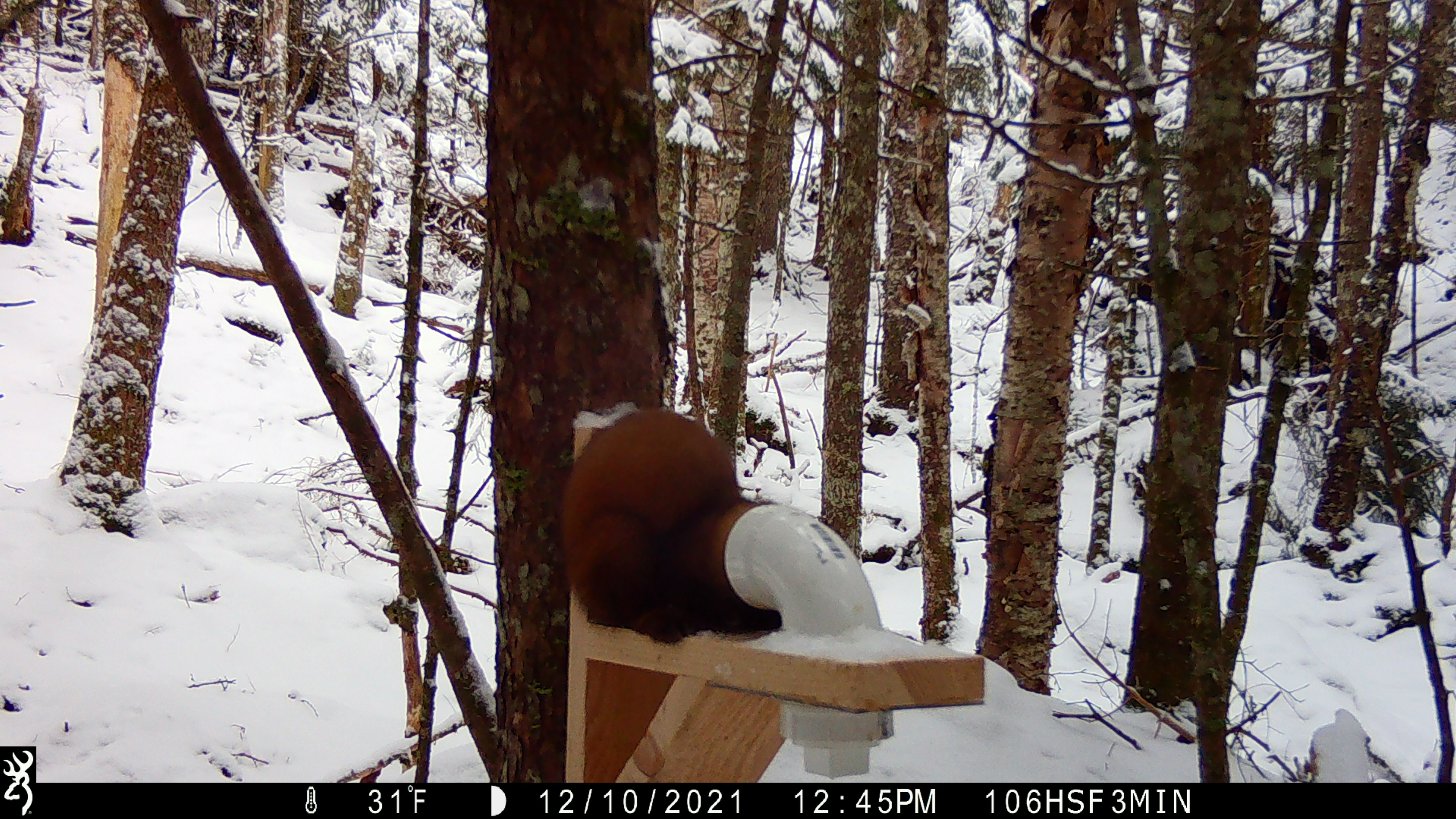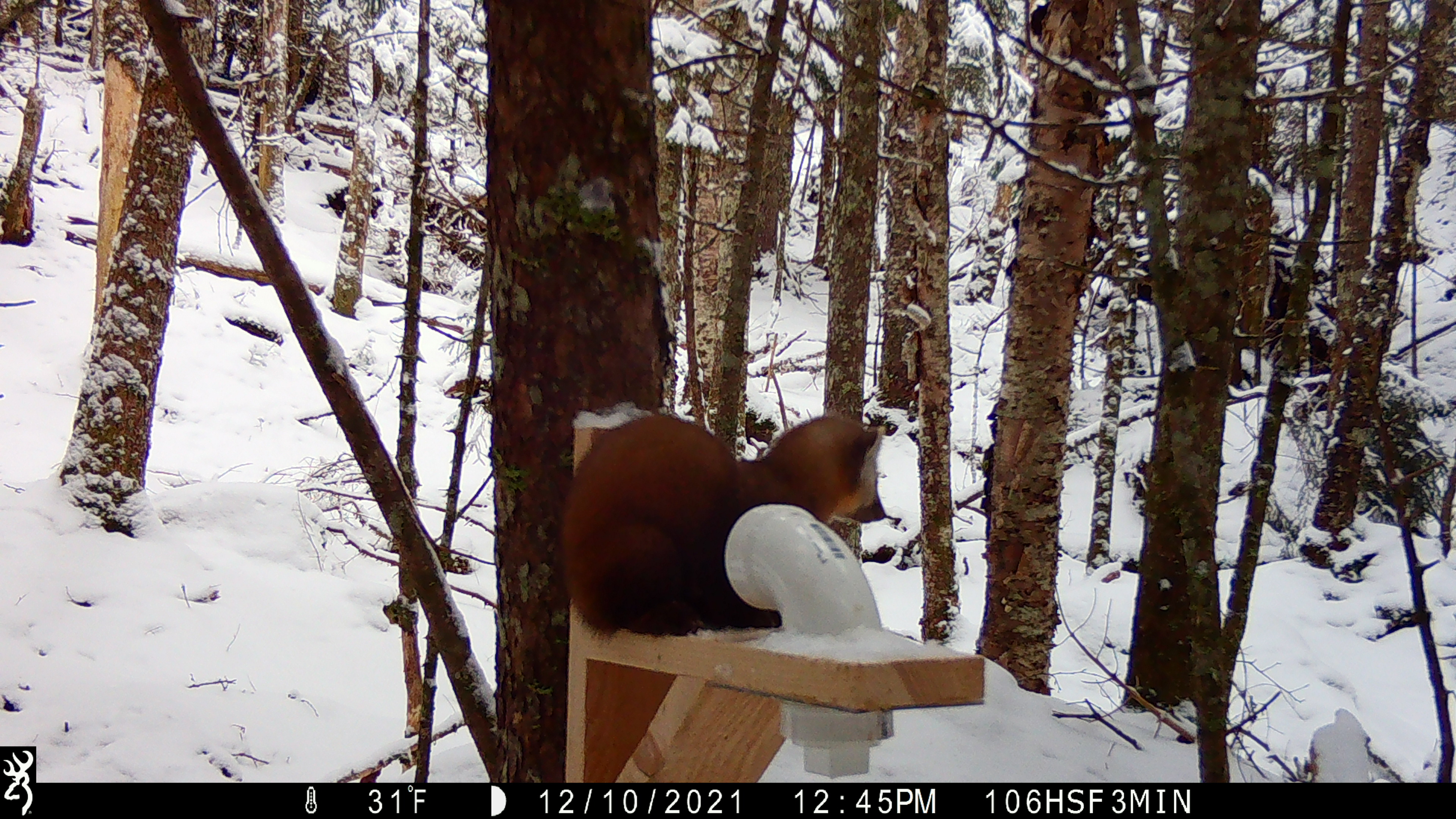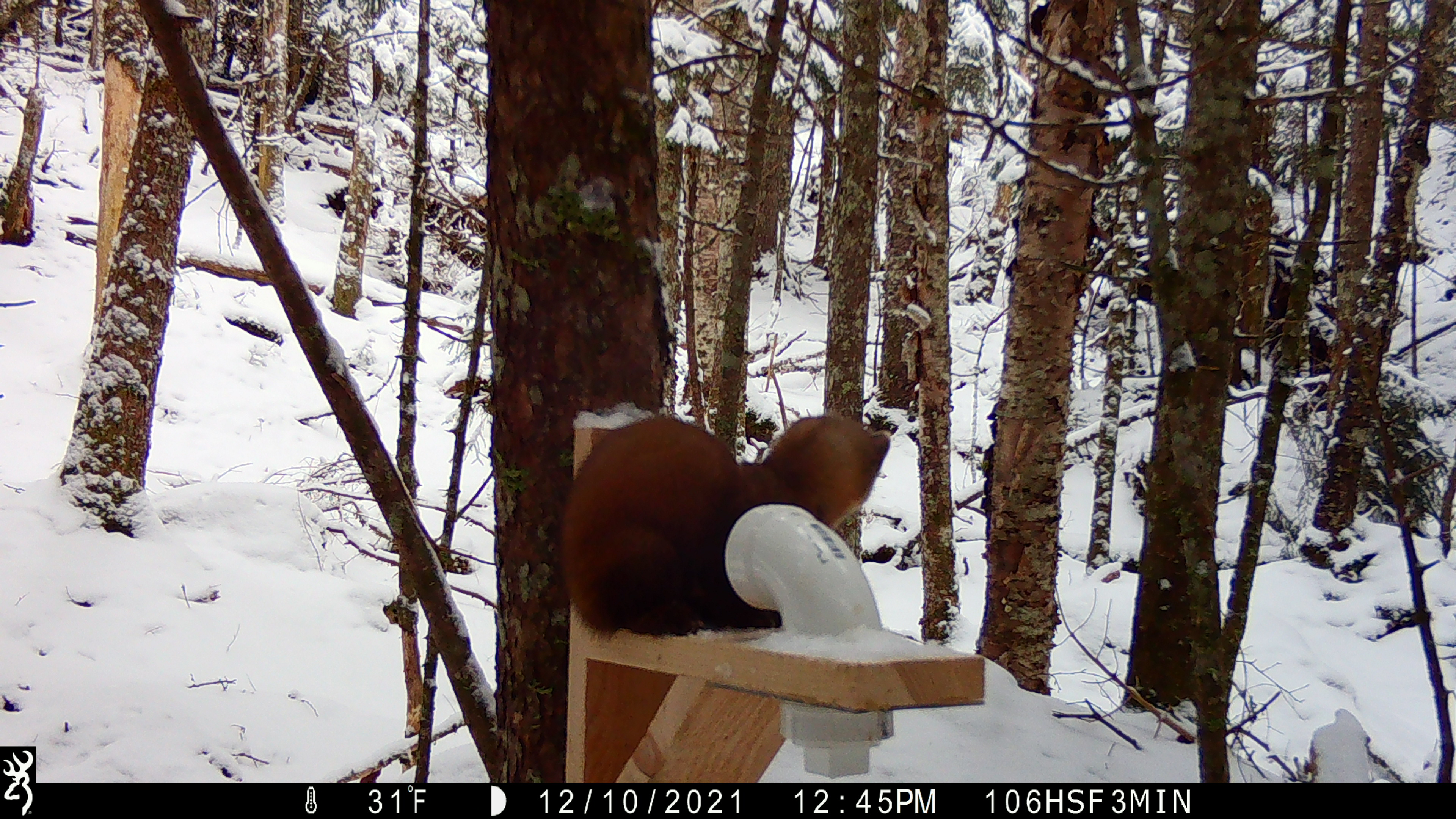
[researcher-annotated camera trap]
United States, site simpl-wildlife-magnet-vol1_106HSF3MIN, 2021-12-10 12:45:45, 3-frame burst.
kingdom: Animalia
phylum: Chordata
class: Mammalia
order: Carnivora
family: Mustelidae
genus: Martes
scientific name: Martes americana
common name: american marten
American marten (Martes americana).